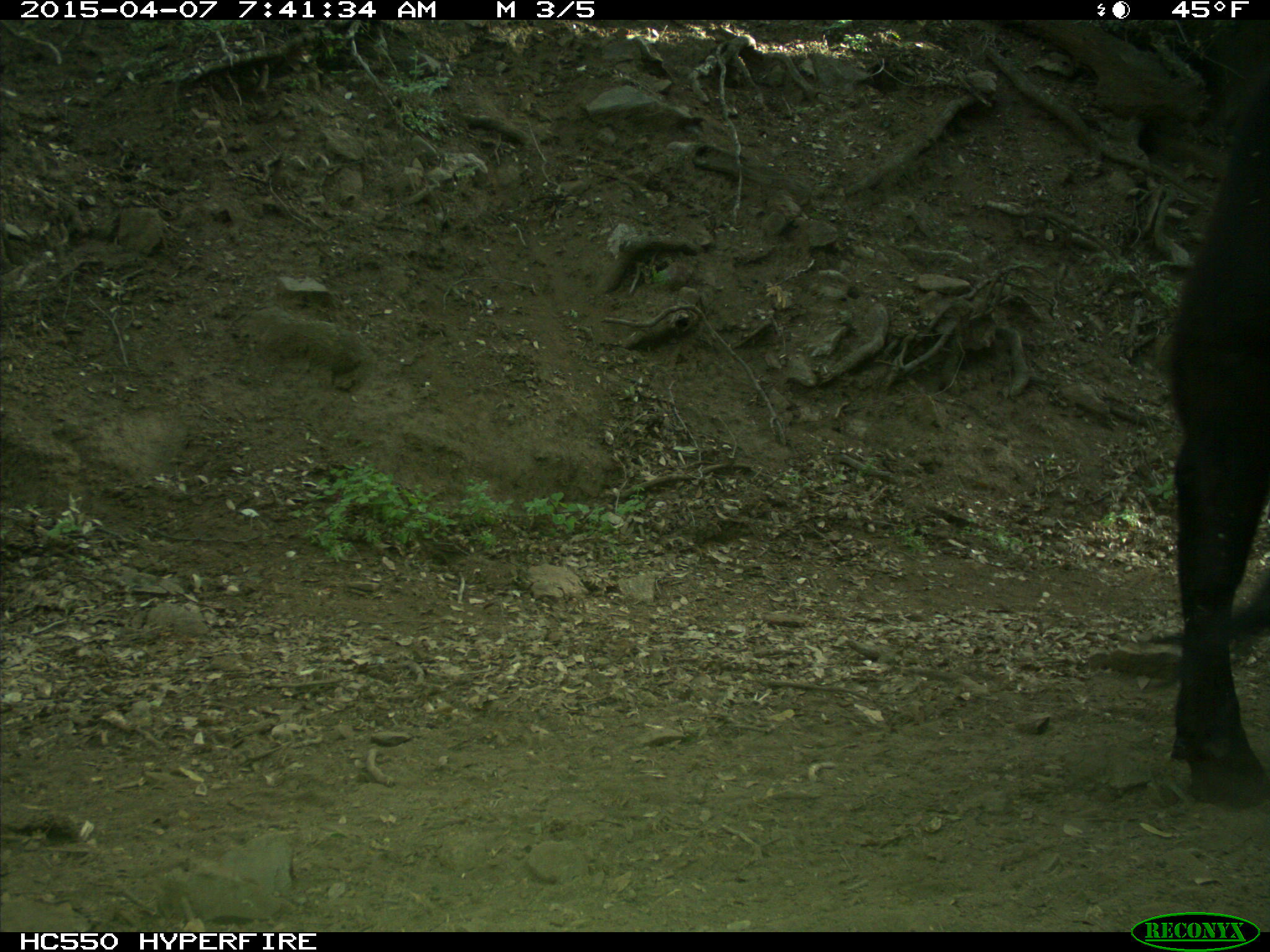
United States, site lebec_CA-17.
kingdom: Animalia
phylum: Chordata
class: Mammalia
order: Artiodactyla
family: Bovidae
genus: Bos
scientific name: Bos taurus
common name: domestic cow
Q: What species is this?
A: Bos taurus (domestic cow).